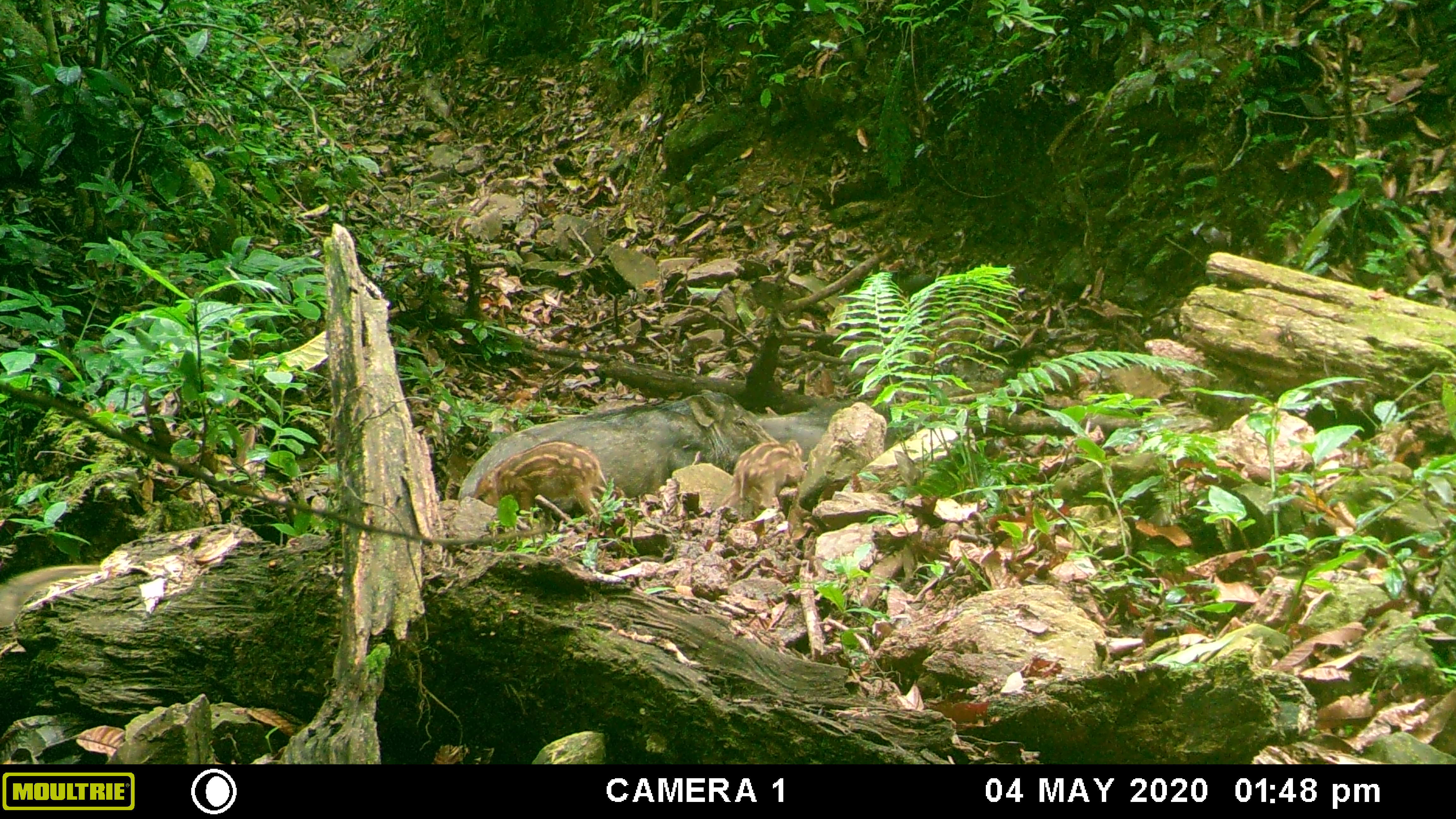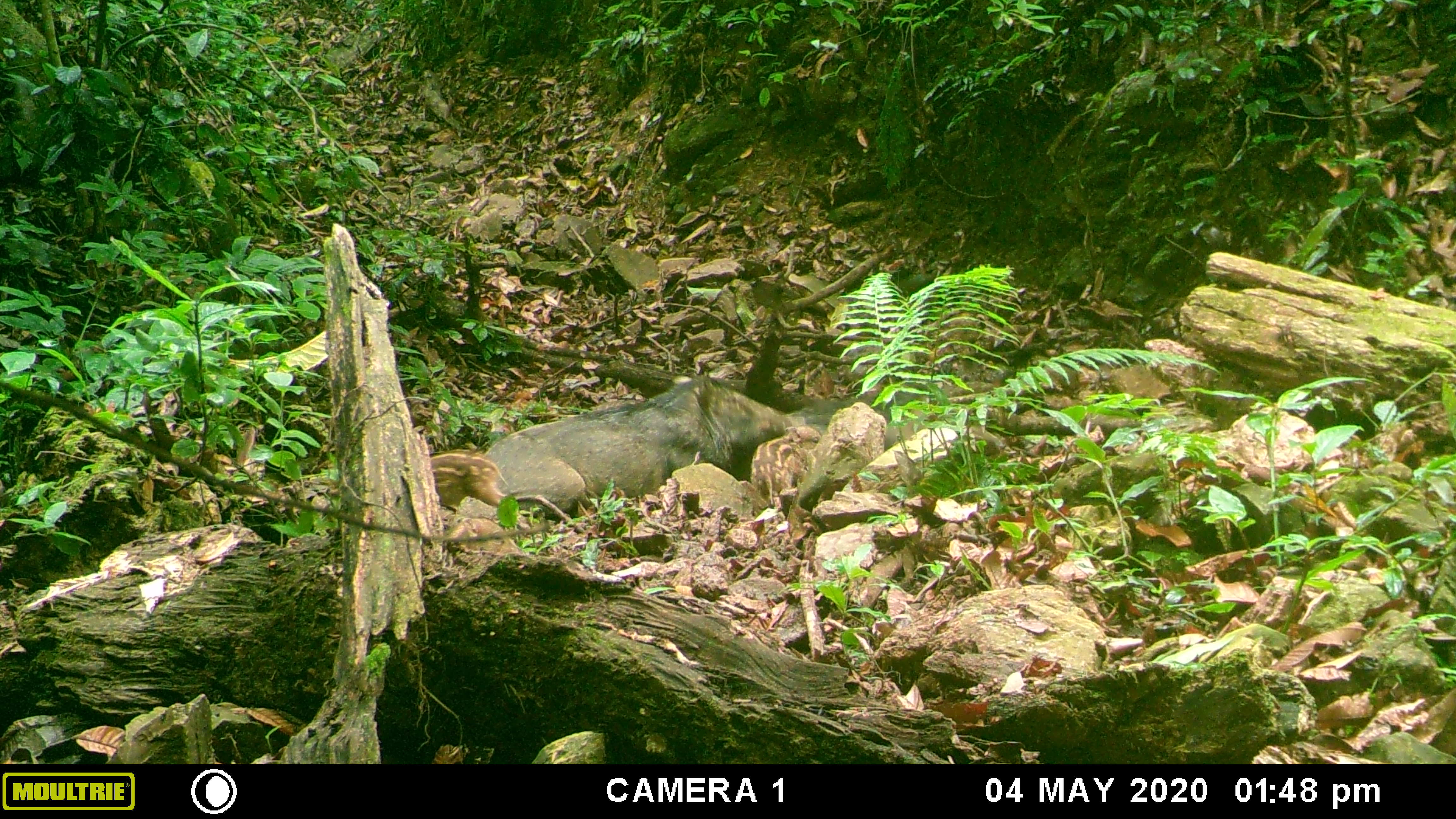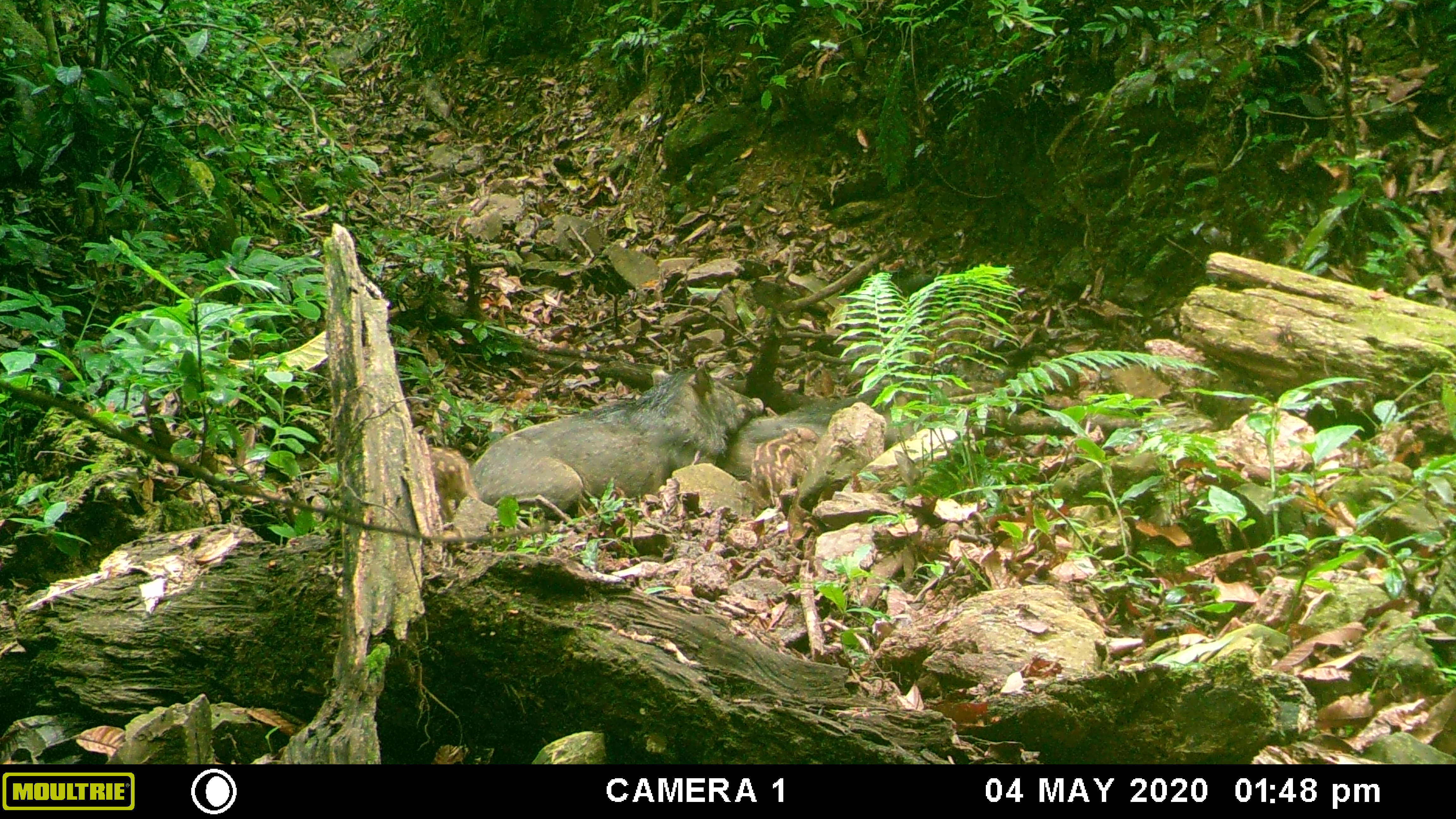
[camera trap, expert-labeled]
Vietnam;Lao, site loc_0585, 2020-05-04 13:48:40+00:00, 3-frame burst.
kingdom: Animalia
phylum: Chordata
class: Mammalia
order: Artiodactyla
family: Suidae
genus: Sus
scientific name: Sus scrofa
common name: eurasian wild pig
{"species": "eurasian wild pig (Sus scrofa)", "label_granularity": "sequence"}